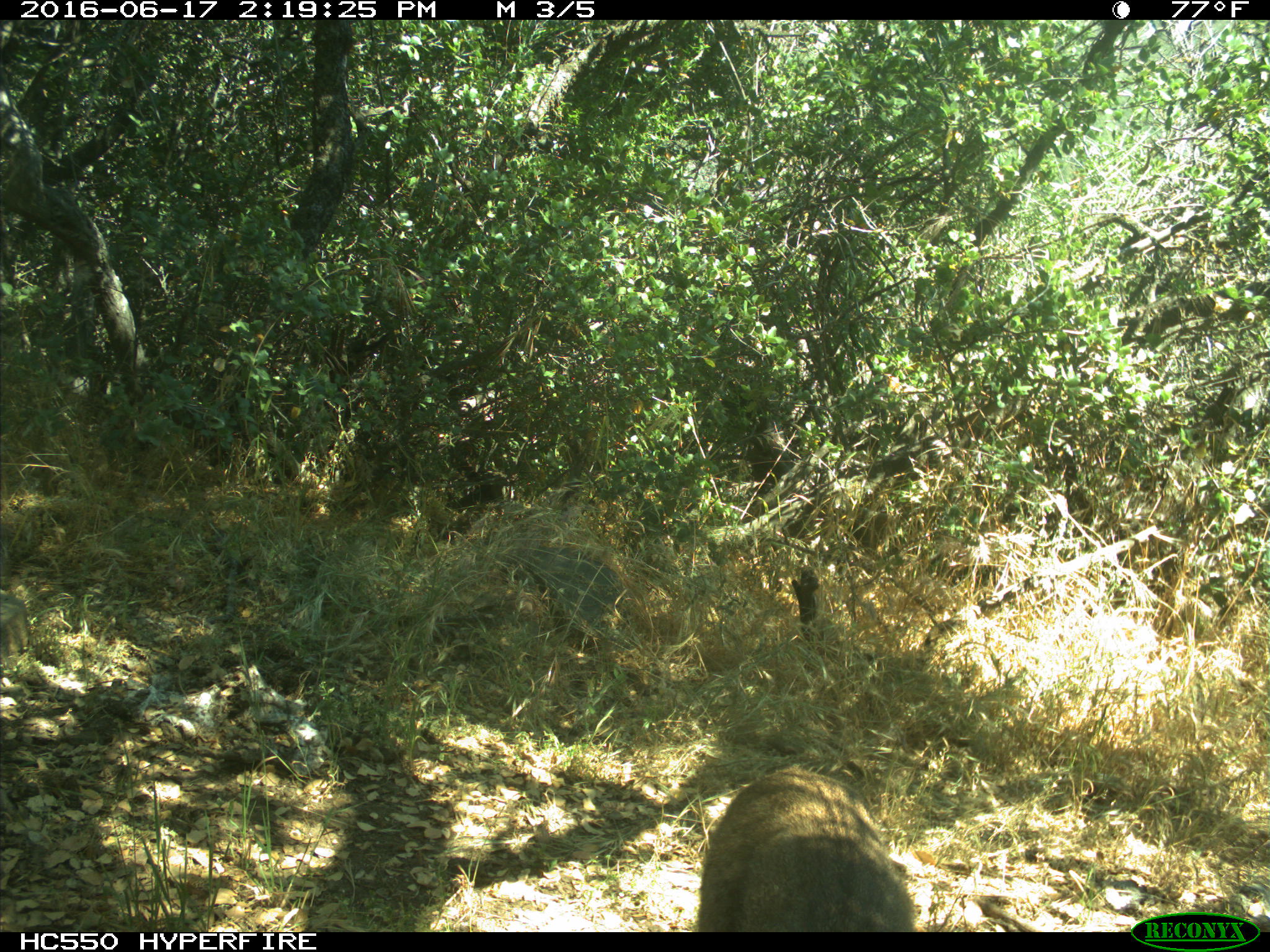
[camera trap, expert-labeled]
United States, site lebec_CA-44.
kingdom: Animalia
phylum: Chordata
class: Mammalia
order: Carnivora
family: Felidae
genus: Lynx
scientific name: Lynx rufus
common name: bobcat